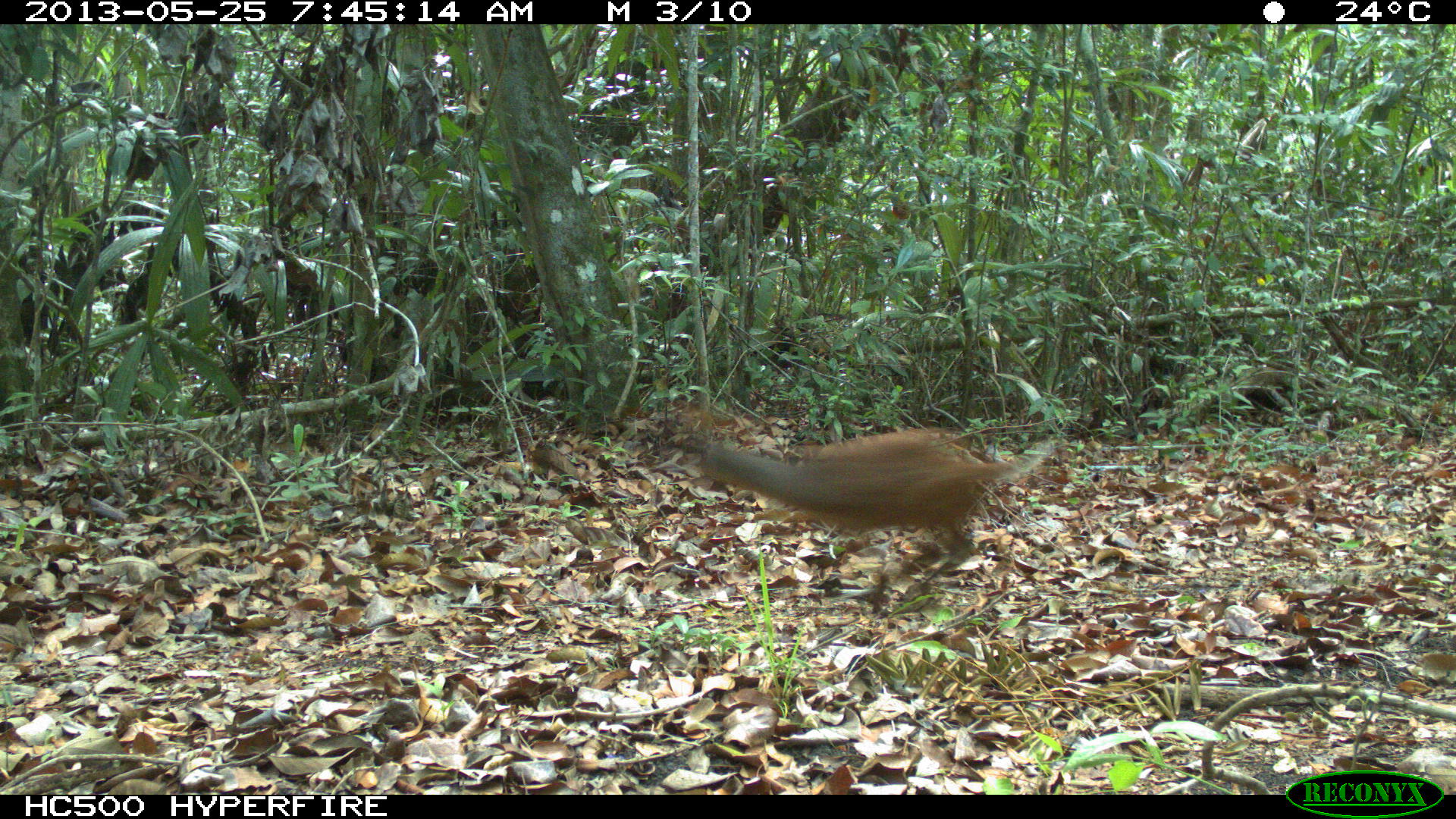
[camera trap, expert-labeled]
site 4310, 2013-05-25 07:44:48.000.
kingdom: Animalia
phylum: Chordata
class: Mammalia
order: Artiodactyla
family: Cervidae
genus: Mazama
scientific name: Mazama temama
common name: central american red brocket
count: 1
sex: female